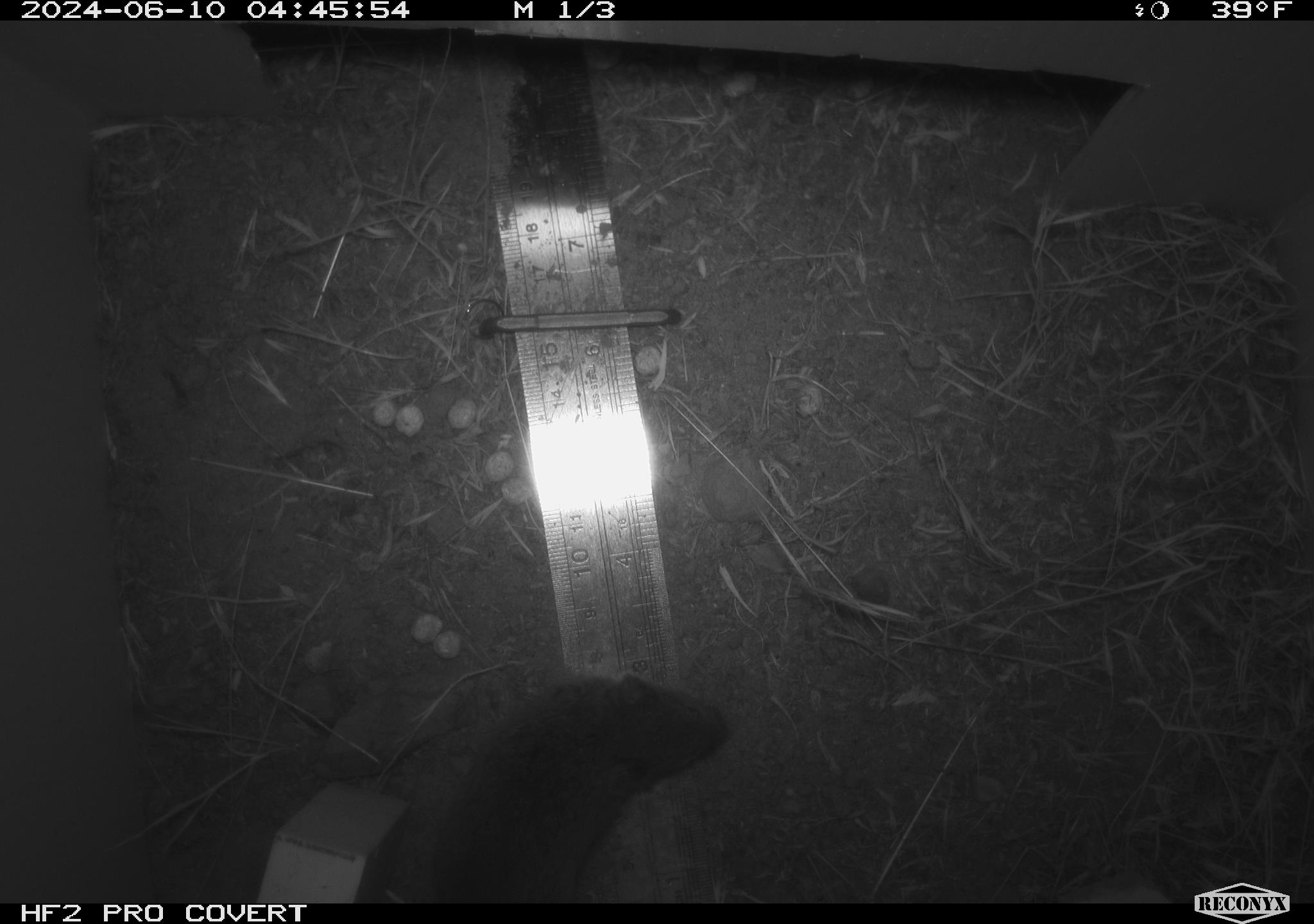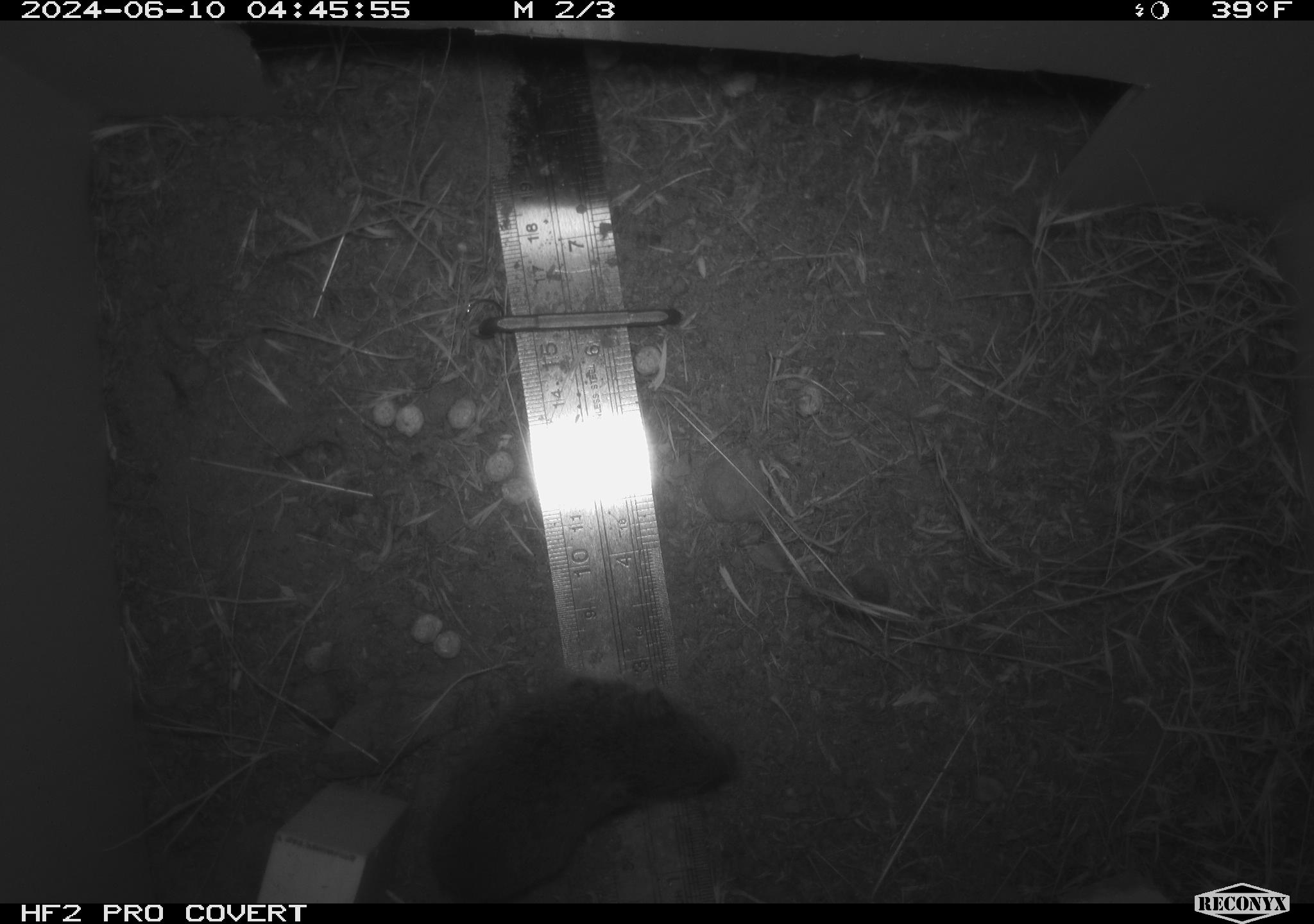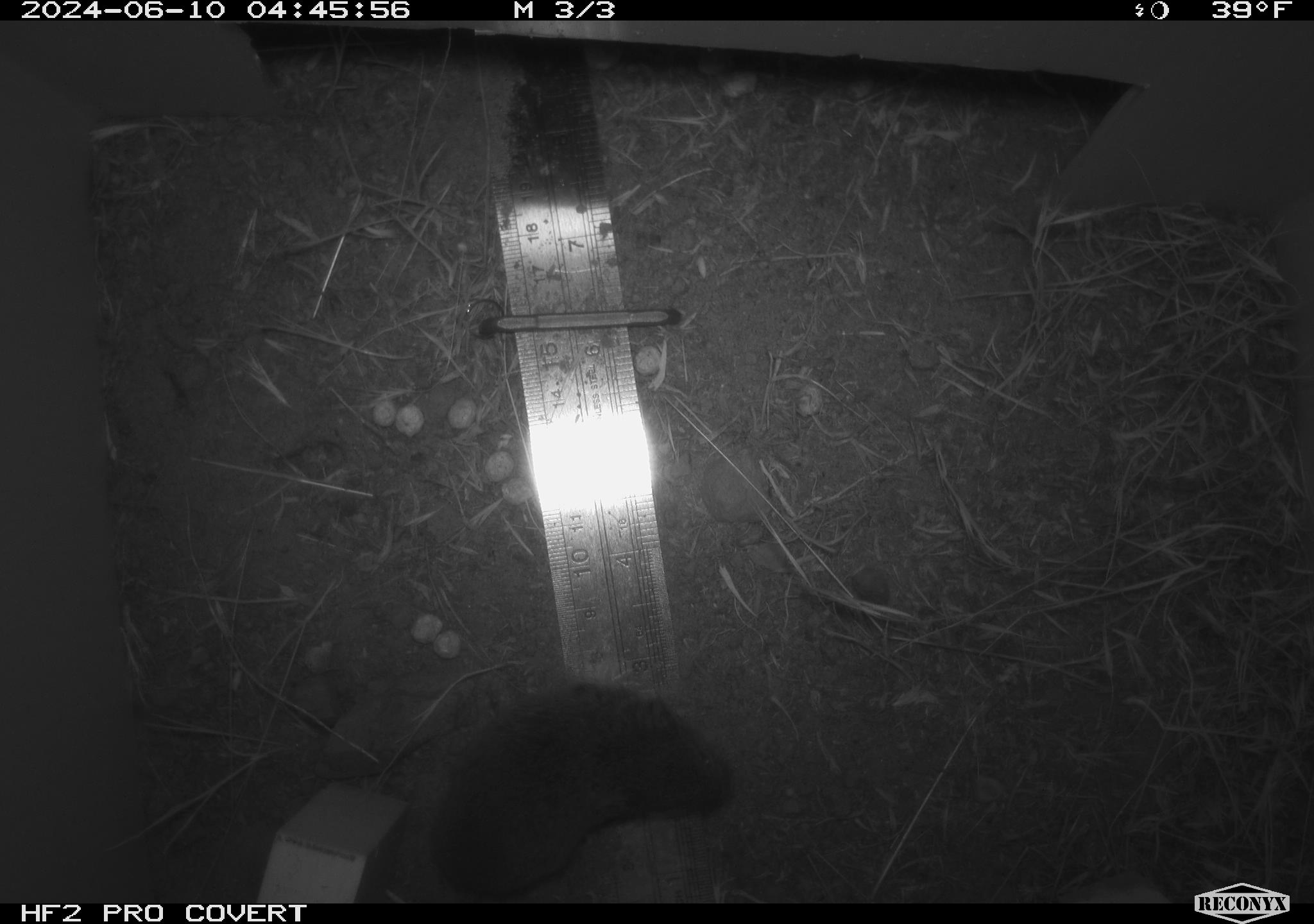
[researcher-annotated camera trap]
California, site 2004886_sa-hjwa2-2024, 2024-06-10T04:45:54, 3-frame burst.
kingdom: Animalia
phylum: Chordata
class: Mammalia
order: Rodentia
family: Cricetidae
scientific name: Cricetidae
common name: hamsters, voles, lemmings, and allies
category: cricetidae family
Cricetidae family (hamsters, voles, lemmings, and allies) (Cricetidae).